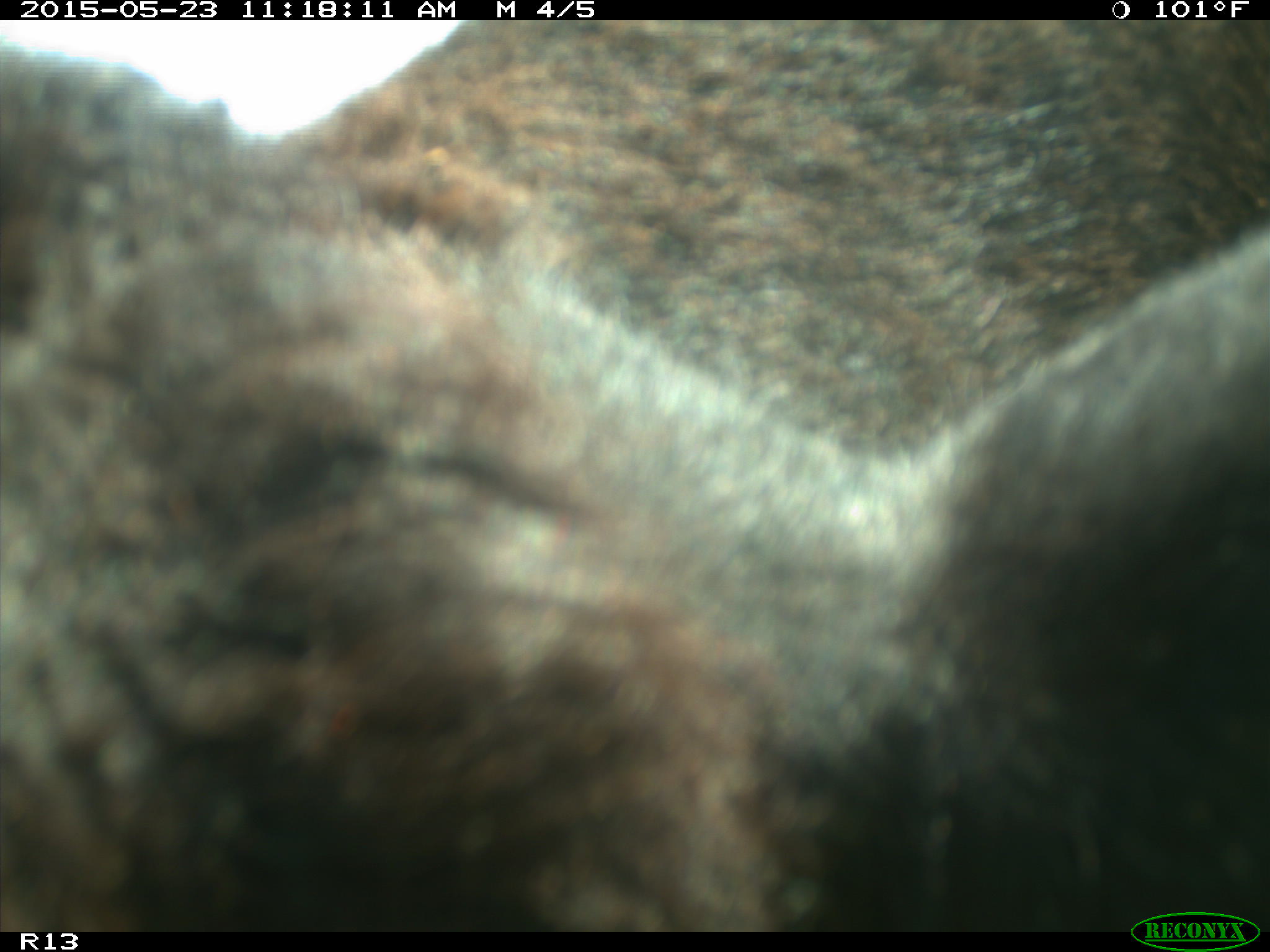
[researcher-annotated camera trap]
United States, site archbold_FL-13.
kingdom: Animalia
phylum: Chordata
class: Mammalia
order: Artiodactyla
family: Bovidae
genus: Bos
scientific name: Bos taurus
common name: domestic cow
Bos taurus (domestic cow).